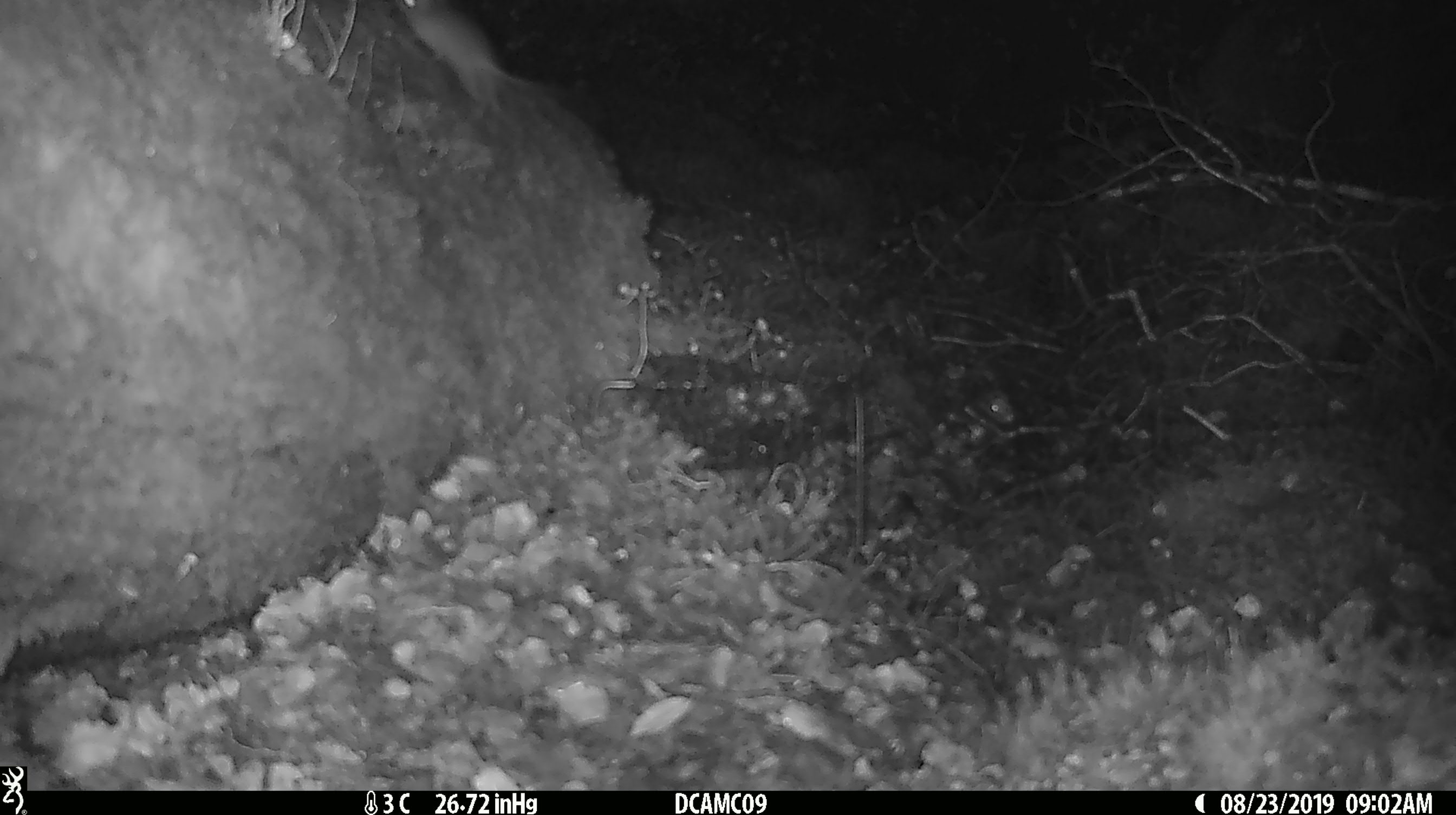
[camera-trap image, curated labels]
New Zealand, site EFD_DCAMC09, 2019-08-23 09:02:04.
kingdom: Animalia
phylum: Chordata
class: Mammalia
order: Rodentia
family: Muridae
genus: Mus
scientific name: Mus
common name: mouse